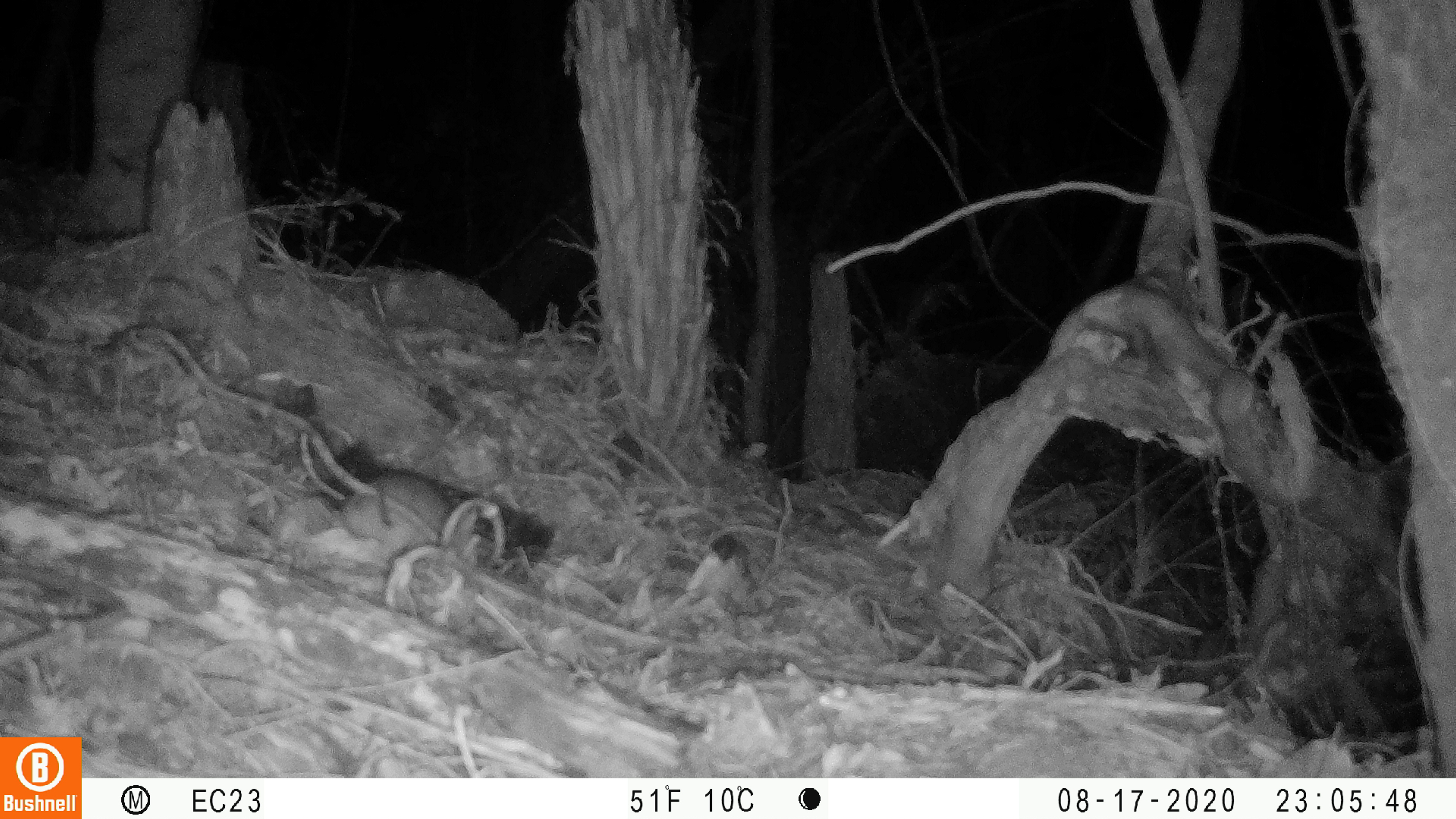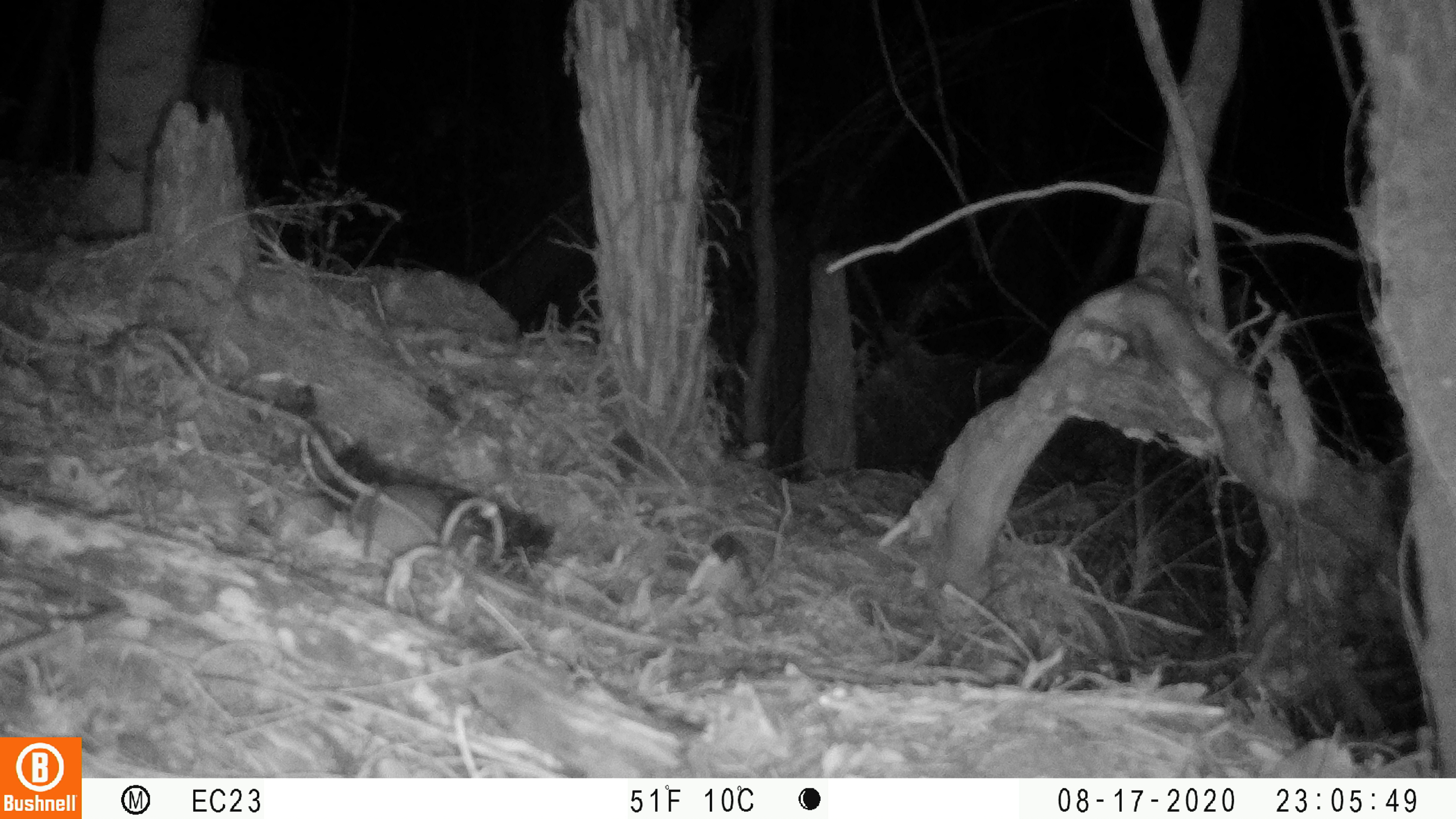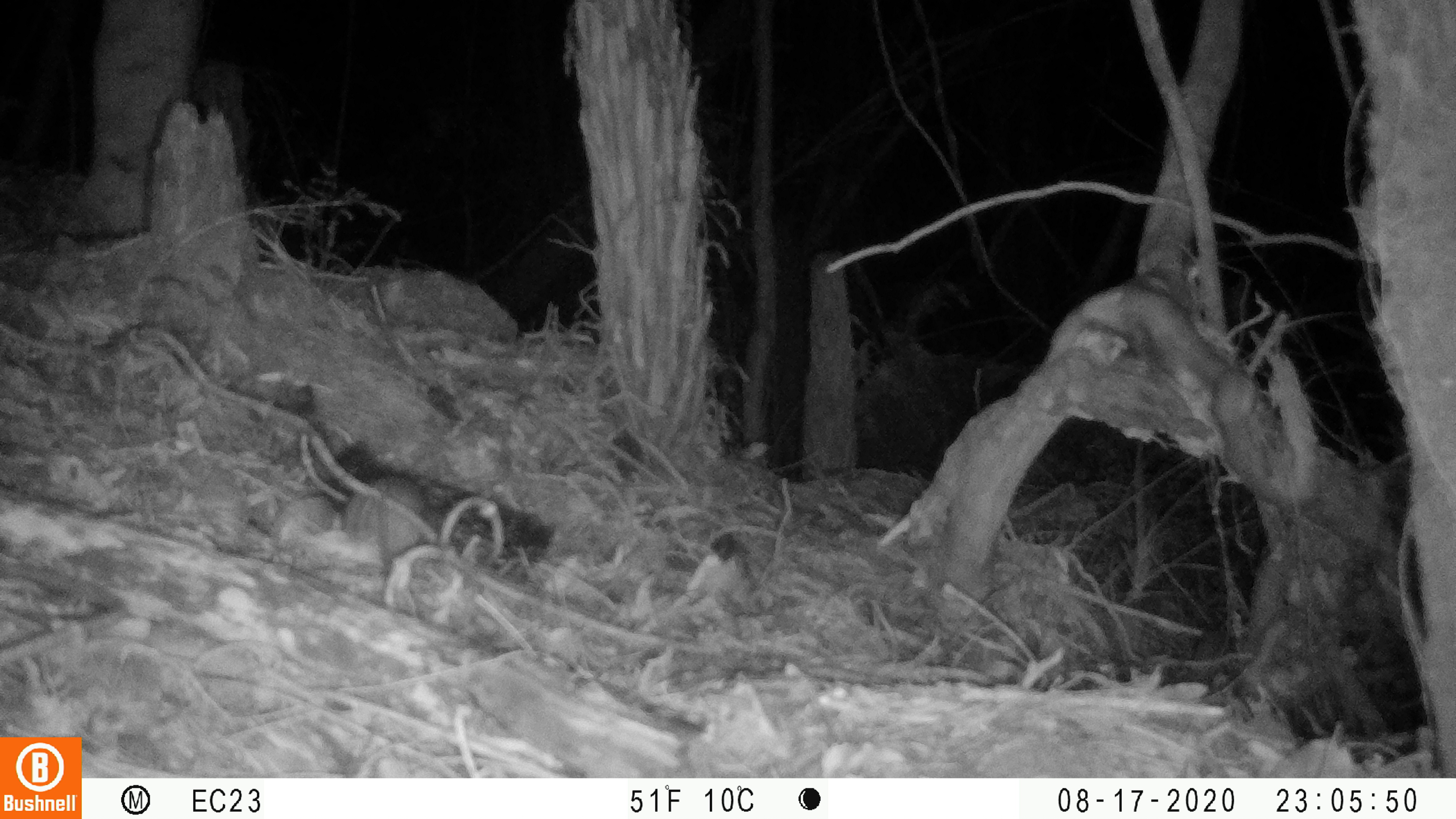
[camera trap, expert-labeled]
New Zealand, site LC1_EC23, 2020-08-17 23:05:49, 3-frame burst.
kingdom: Animalia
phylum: Chordata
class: Mammalia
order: Rodentia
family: Muridae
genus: Rattus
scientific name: Rattus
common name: rat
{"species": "rat (Rattus)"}